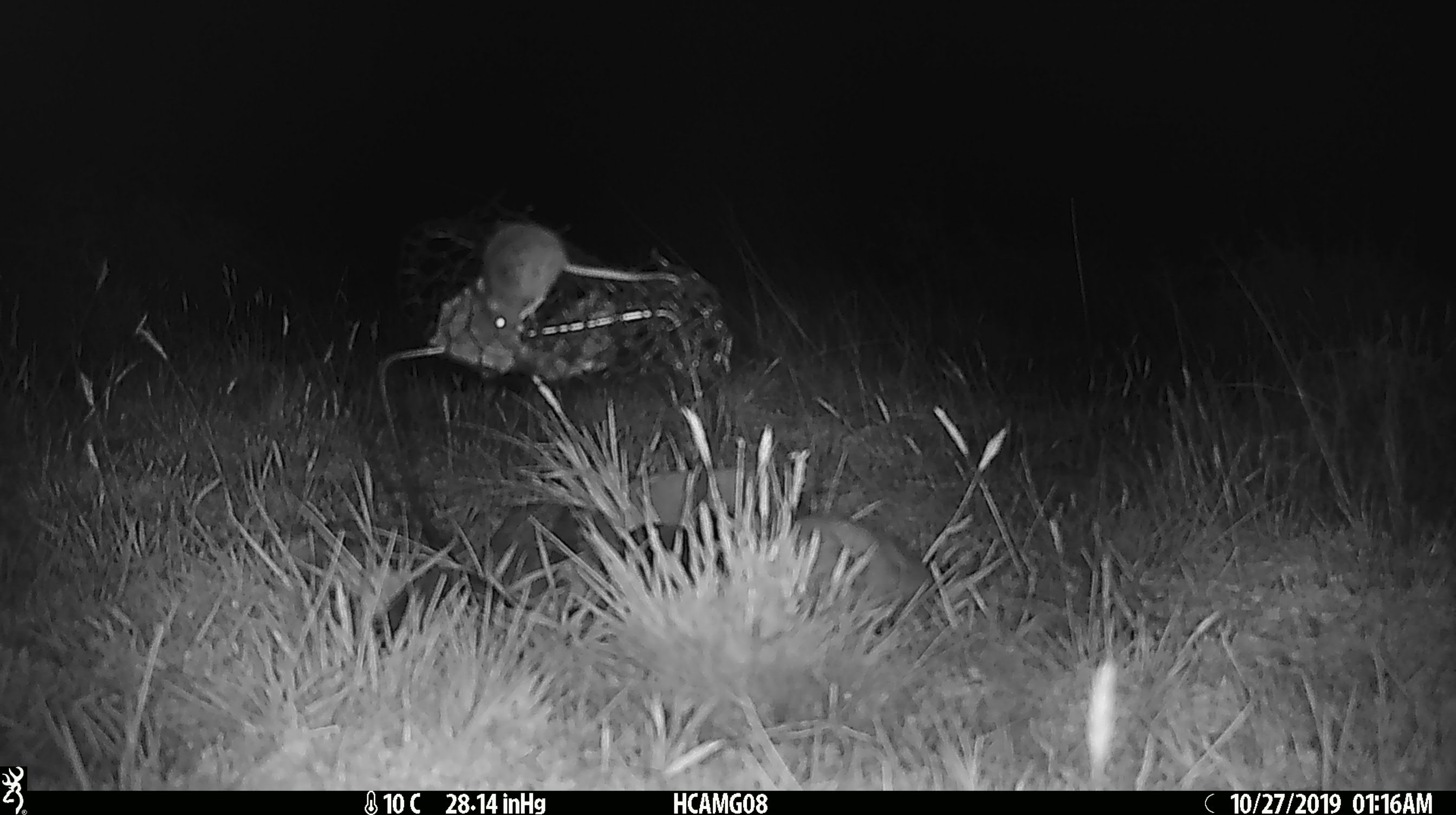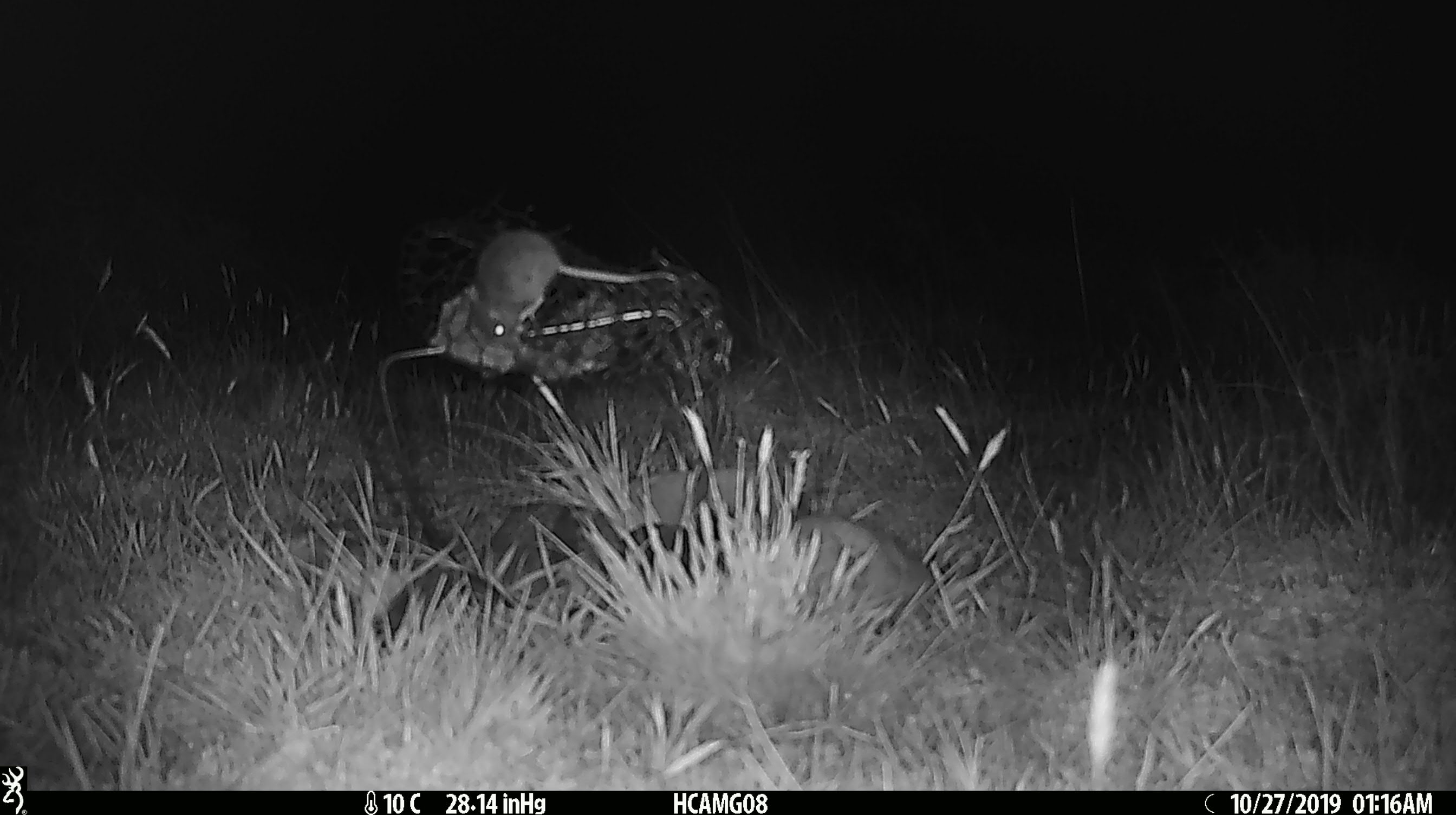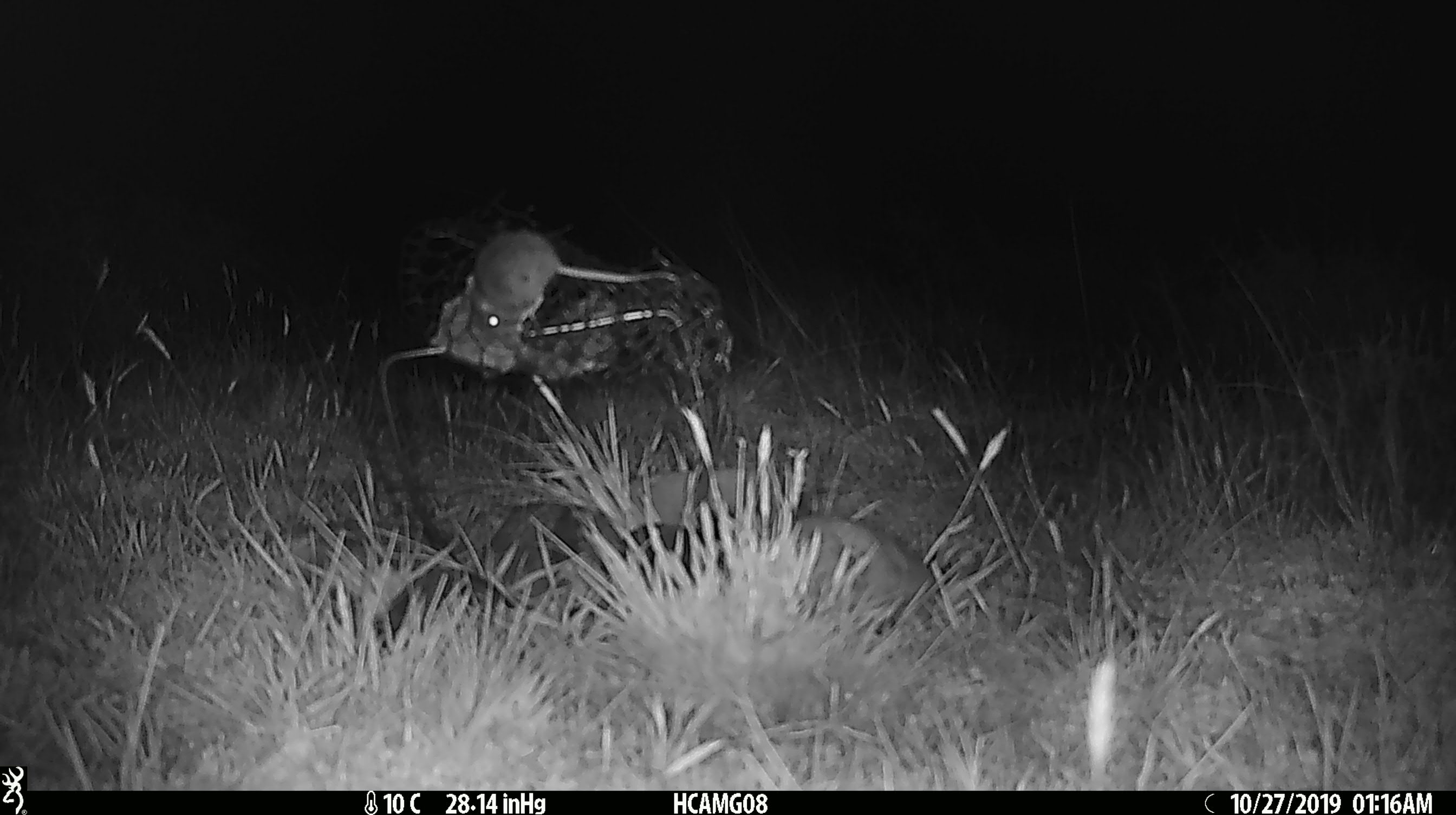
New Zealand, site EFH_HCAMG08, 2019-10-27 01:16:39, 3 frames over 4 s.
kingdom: Animalia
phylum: Chordata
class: Mammalia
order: Rodentia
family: Muridae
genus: Mus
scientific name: Mus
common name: mouse